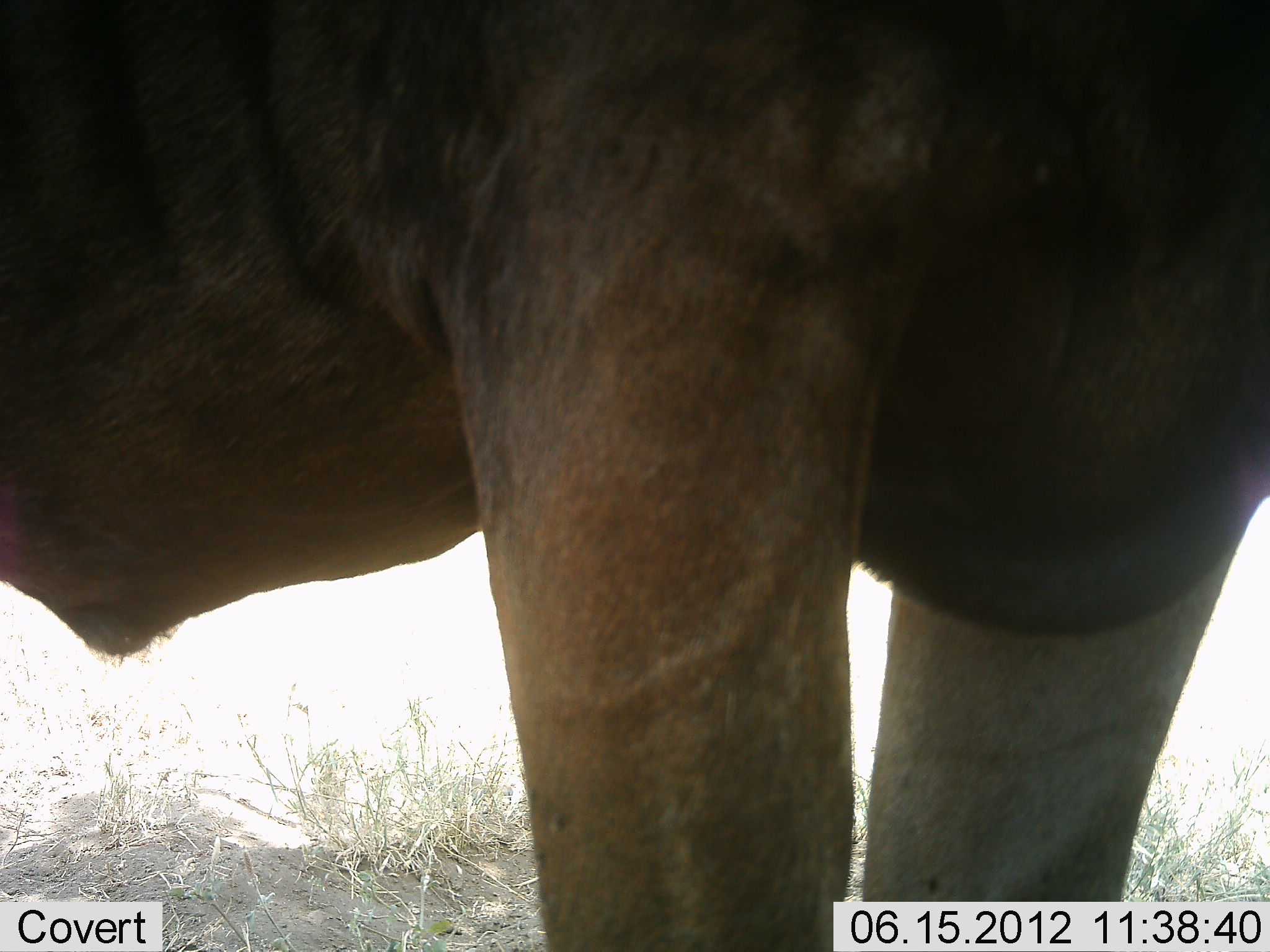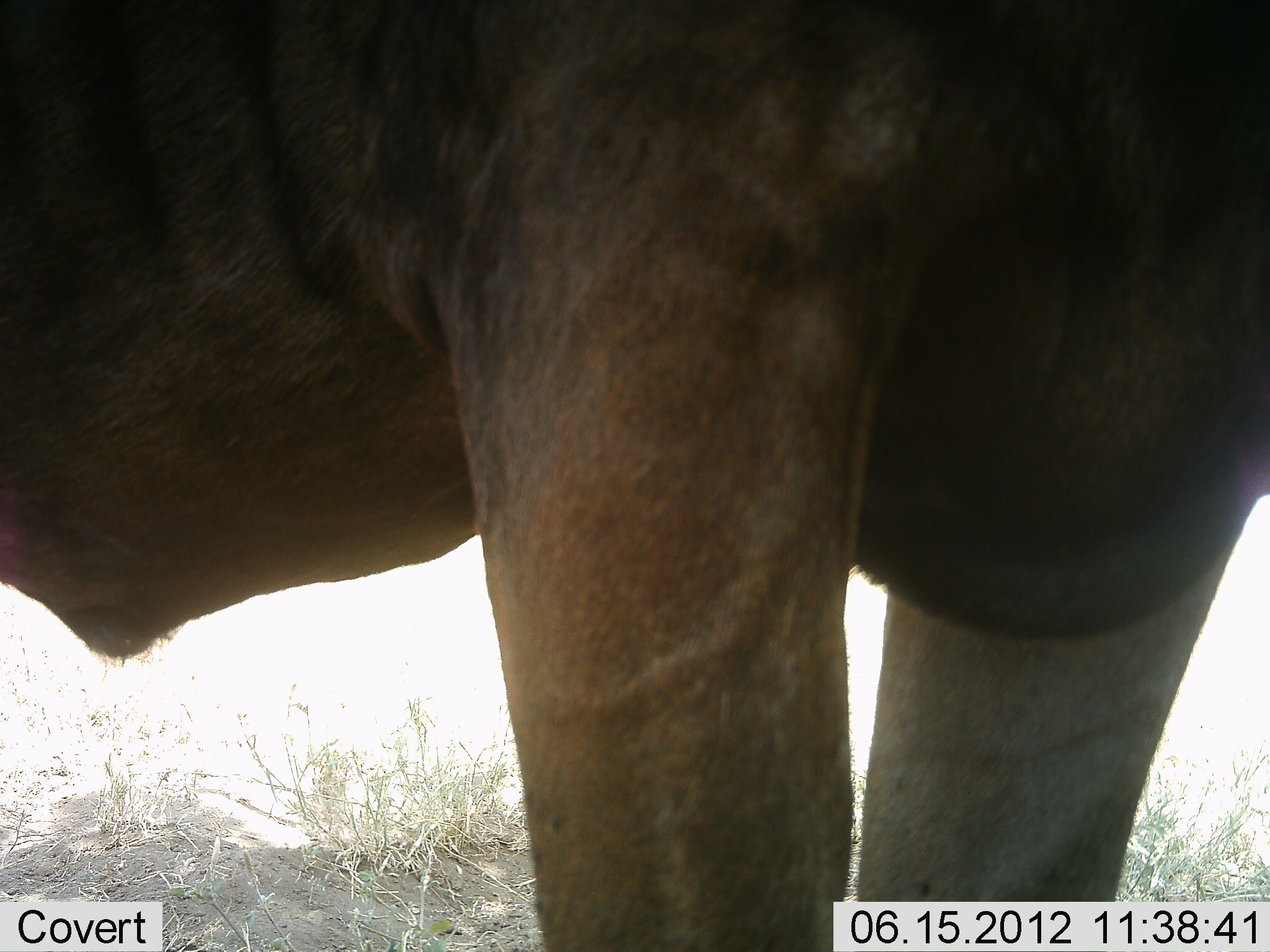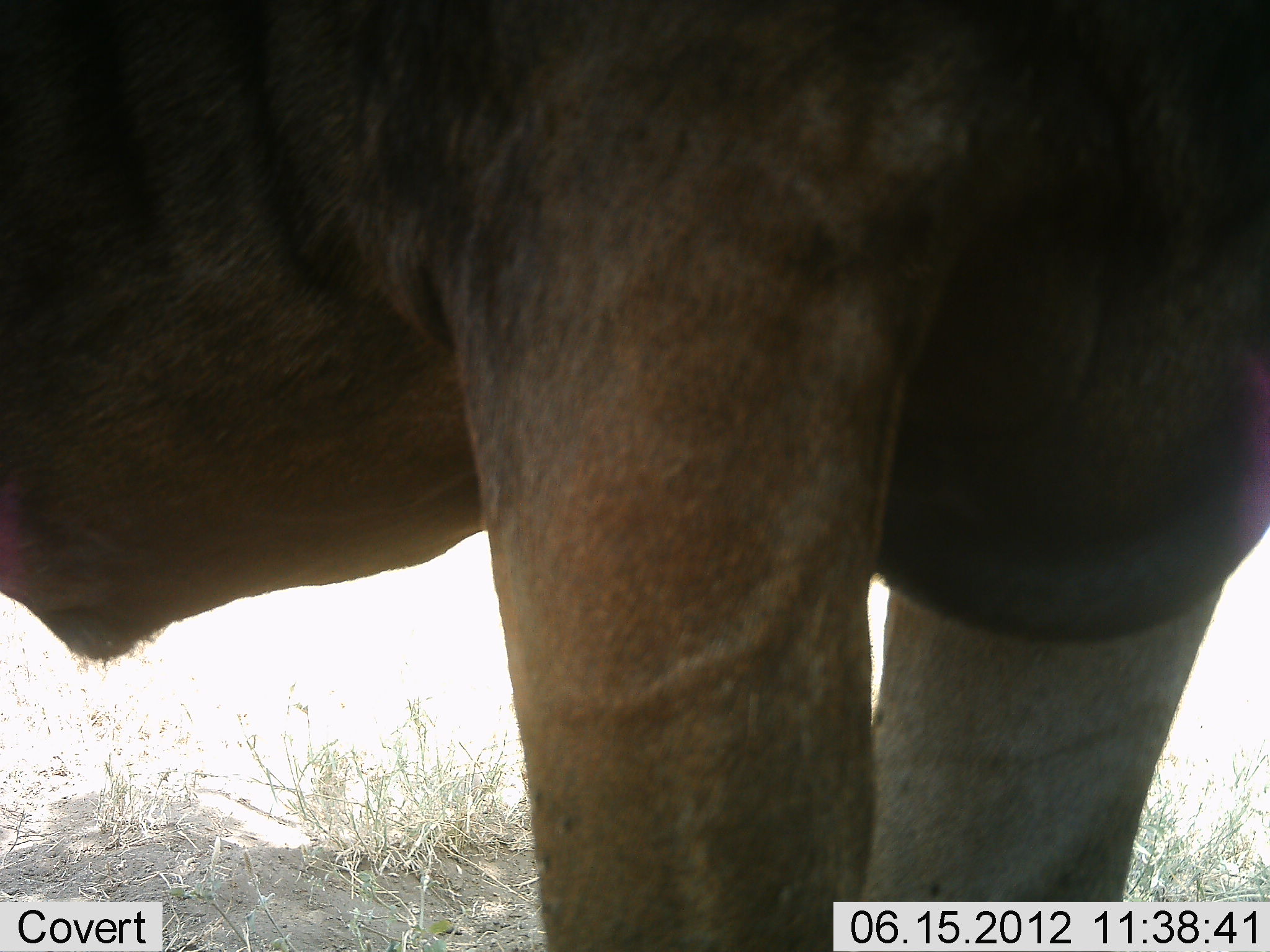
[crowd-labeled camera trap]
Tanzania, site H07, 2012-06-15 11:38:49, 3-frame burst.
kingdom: Animalia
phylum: Chordata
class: Mammalia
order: Artiodactyla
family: Bovidae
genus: Connochaetes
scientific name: Connochaetes taurinus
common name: blue wildebeest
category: wildebeest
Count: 1.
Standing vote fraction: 100%.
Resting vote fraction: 0%.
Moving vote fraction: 0%.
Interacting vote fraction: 0%.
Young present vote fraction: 0%.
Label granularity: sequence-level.